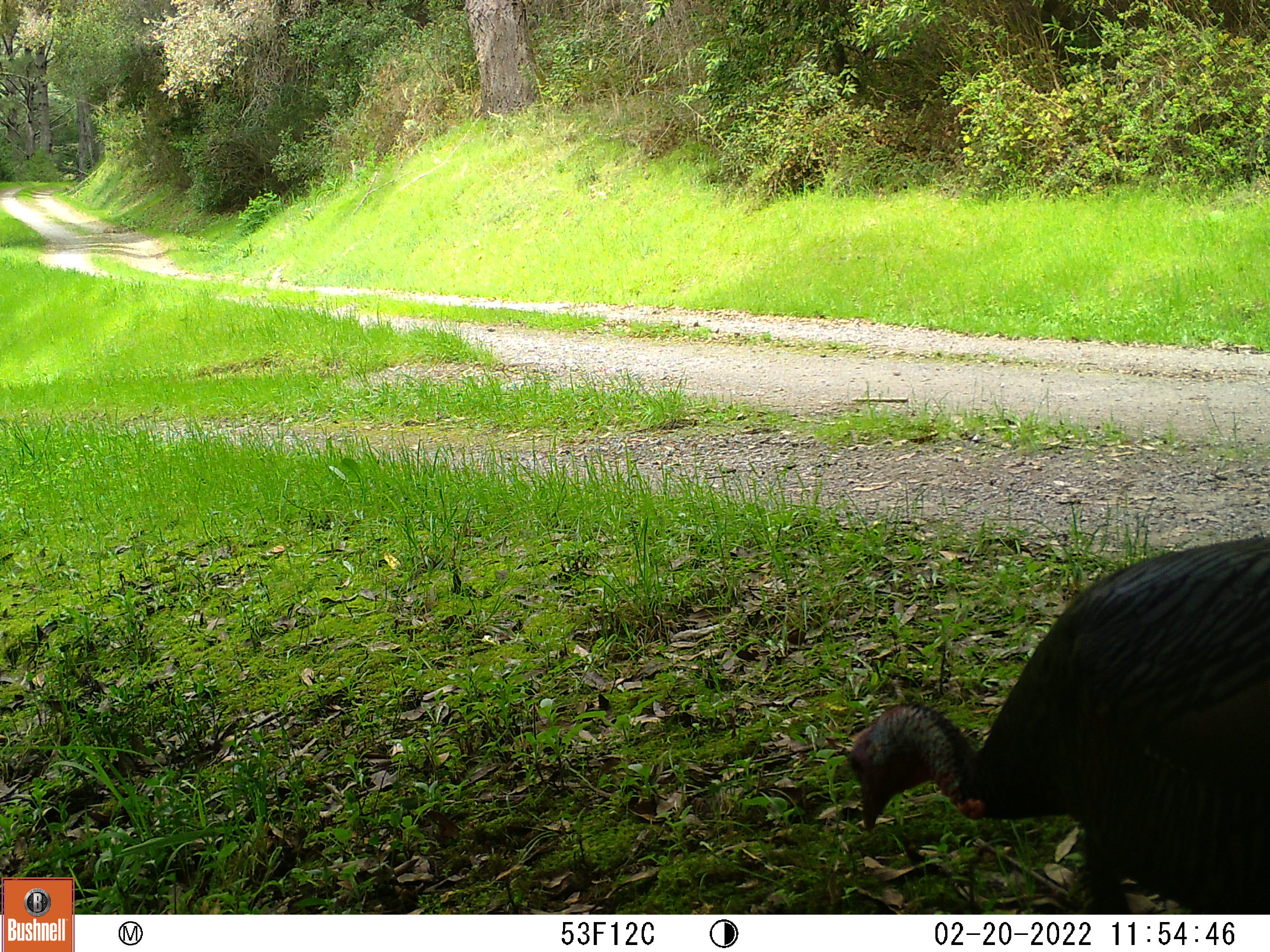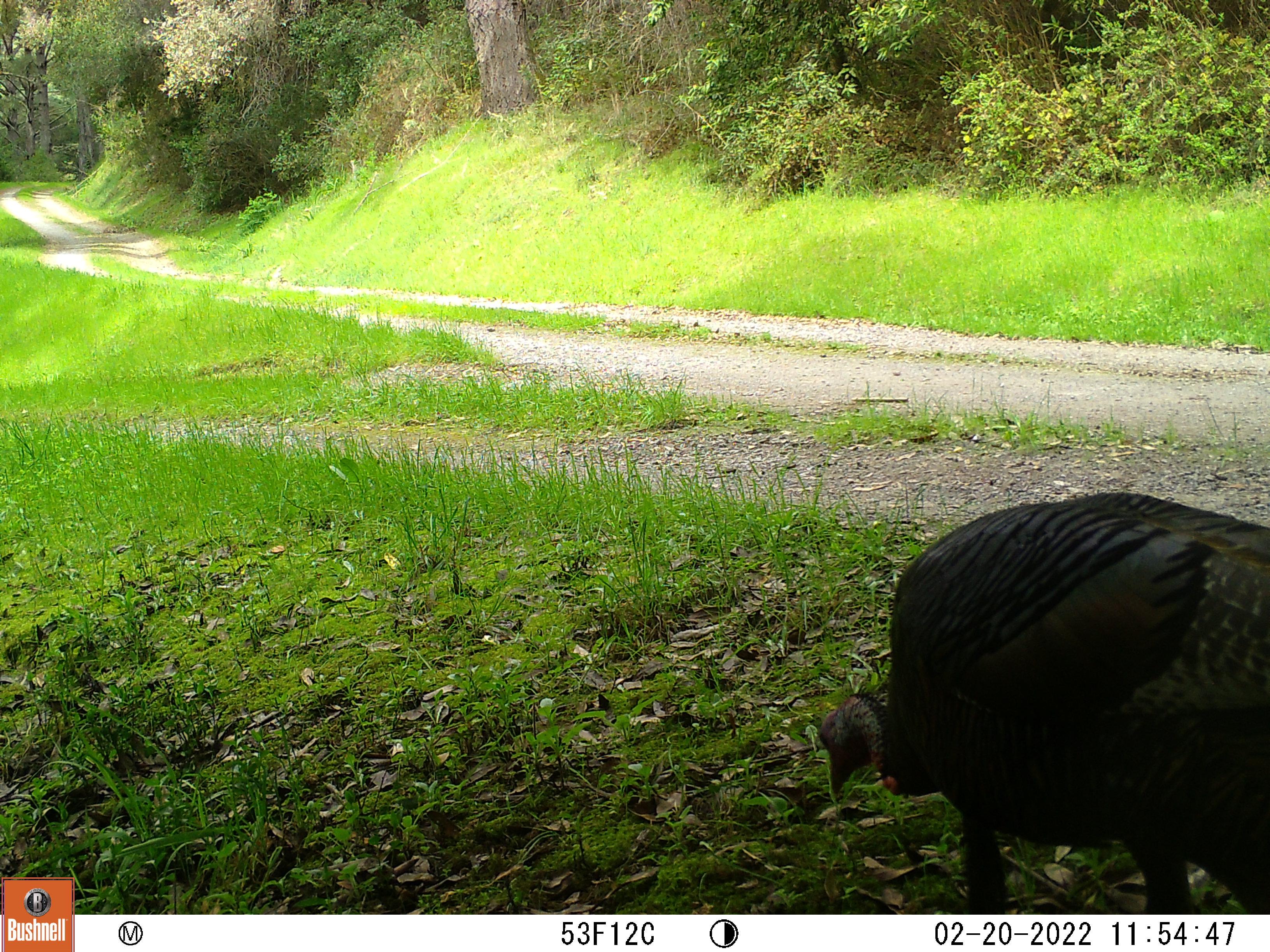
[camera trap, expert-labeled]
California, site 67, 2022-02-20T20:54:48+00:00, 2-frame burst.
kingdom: Animalia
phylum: Chordata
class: Aves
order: Galliformes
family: Phasianidae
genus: Meleagris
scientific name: Meleagris gallopavo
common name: turkey